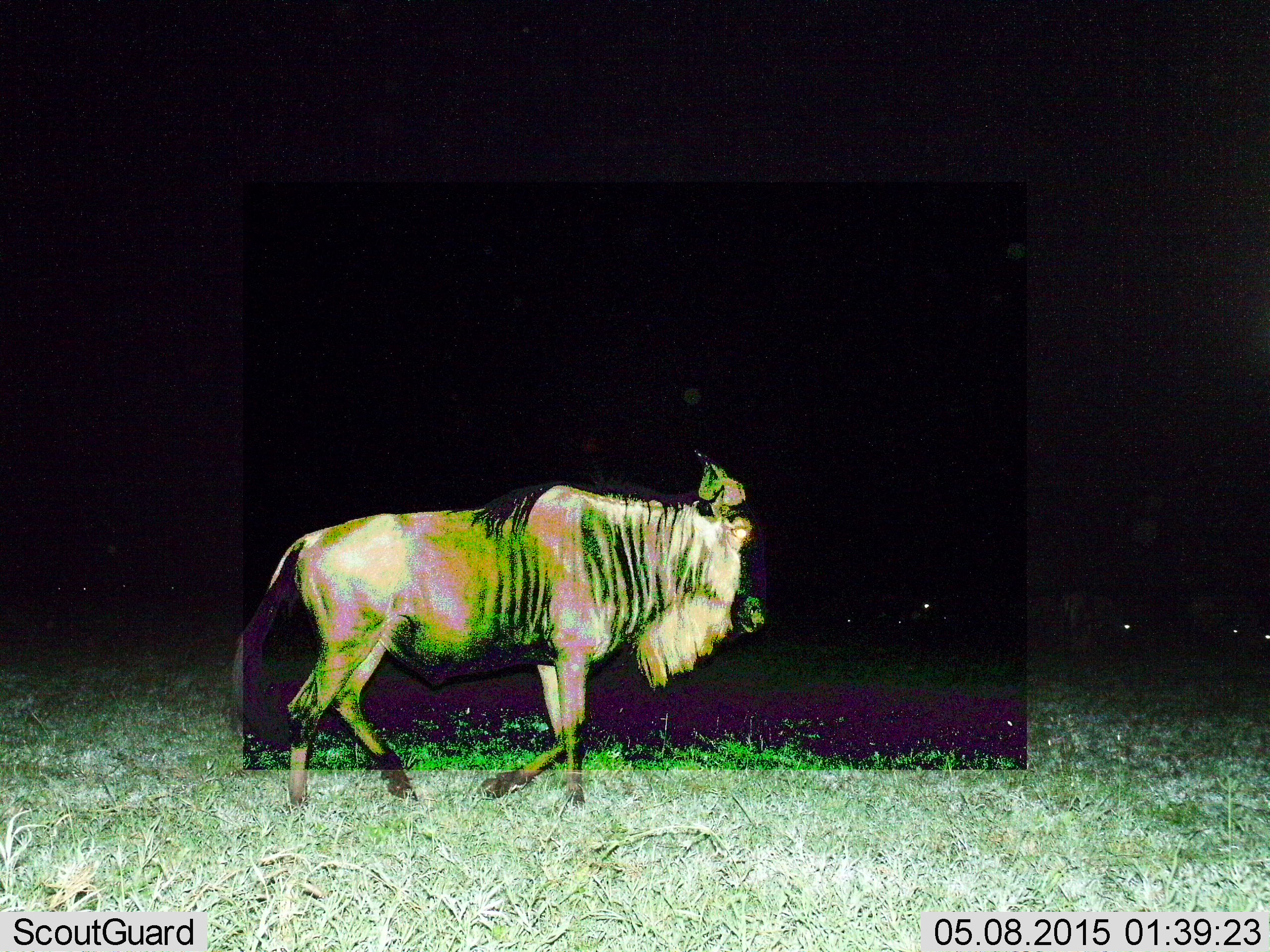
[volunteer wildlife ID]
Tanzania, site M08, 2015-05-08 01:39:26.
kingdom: Animalia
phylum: Chordata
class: Mammalia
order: Artiodactyla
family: Bovidae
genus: Connochaetes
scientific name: Connochaetes taurinus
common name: blue wildebeest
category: wildebeest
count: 4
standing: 30%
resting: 0%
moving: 90%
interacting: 0%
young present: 0%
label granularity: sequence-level